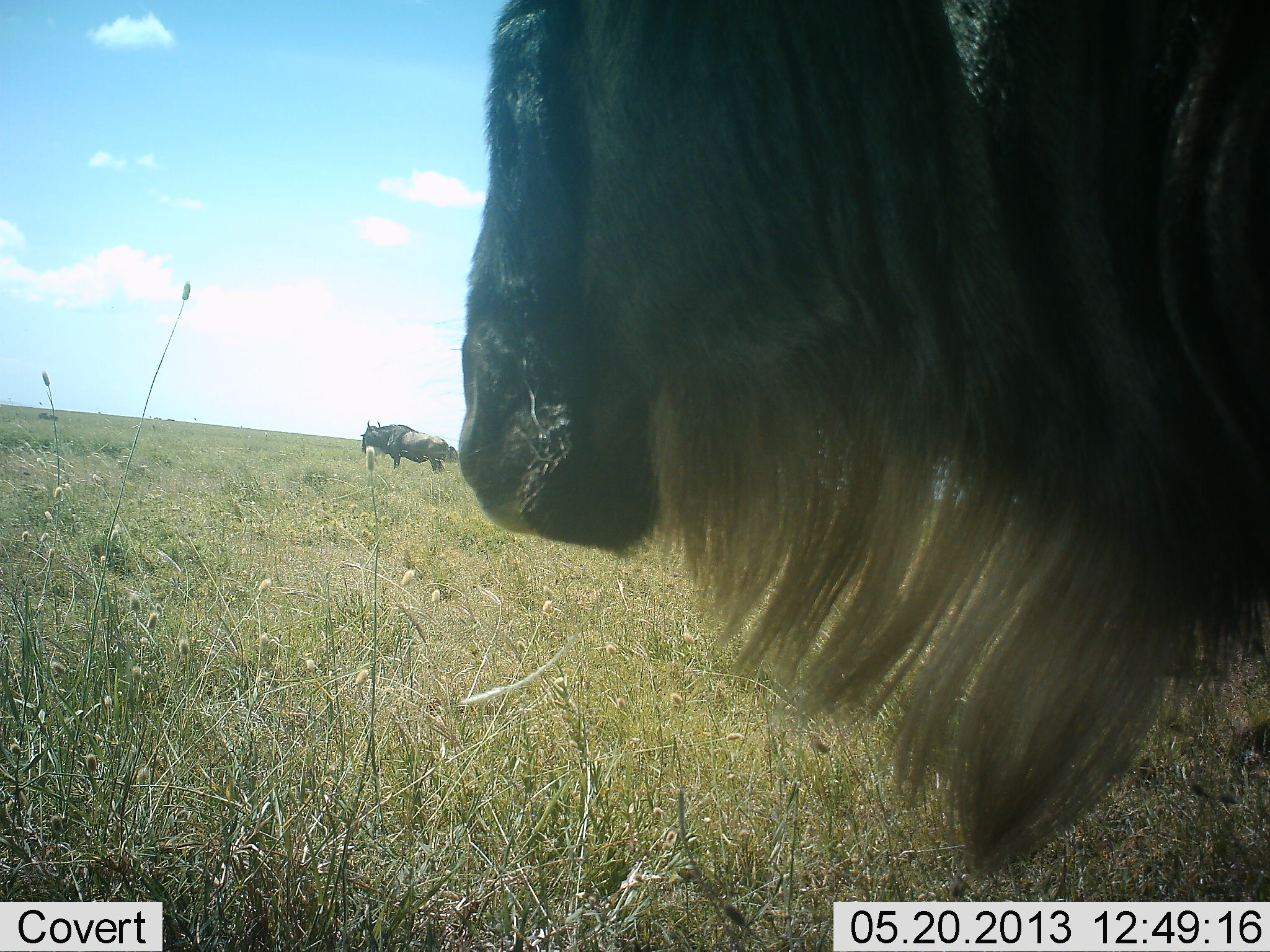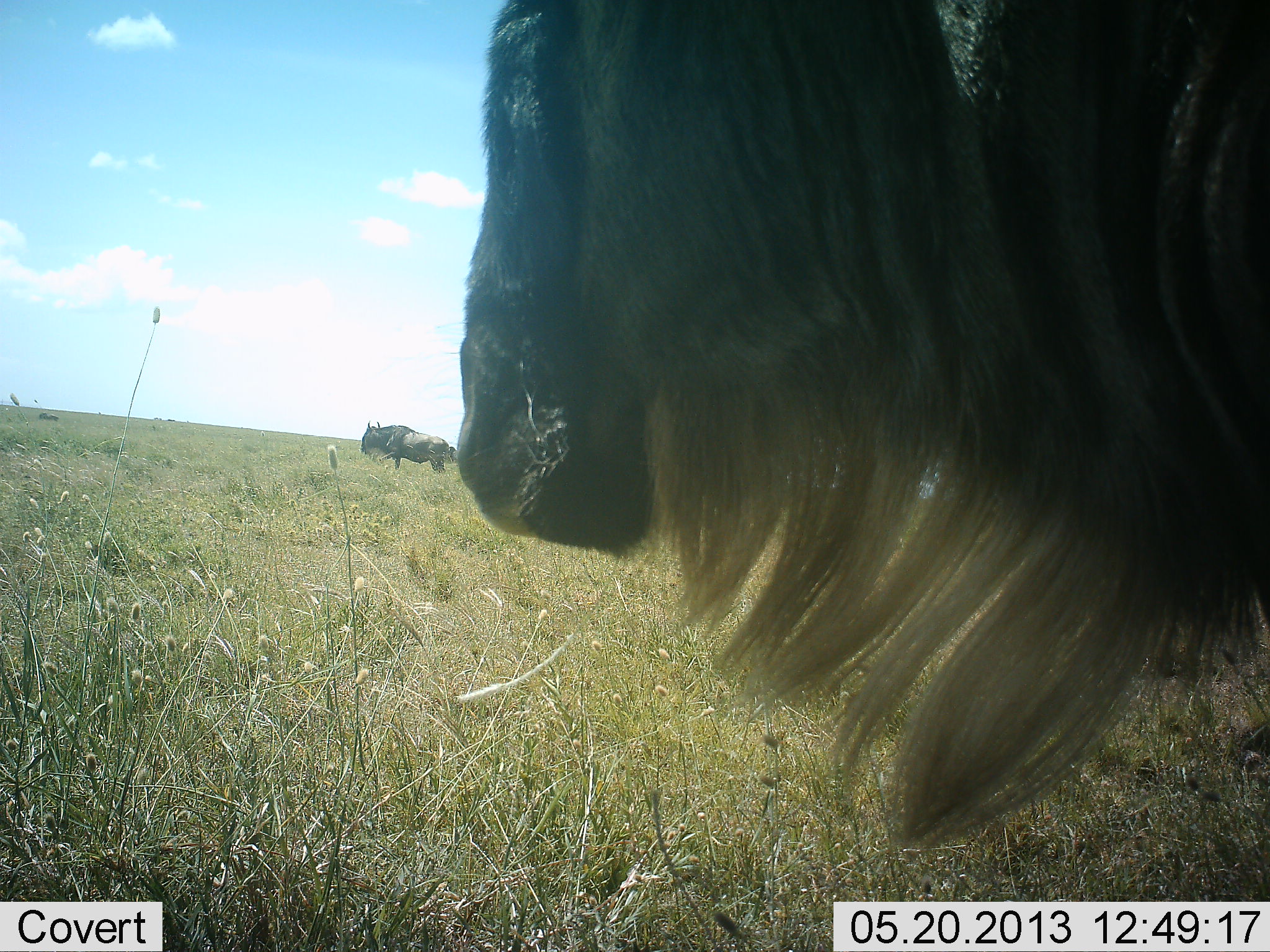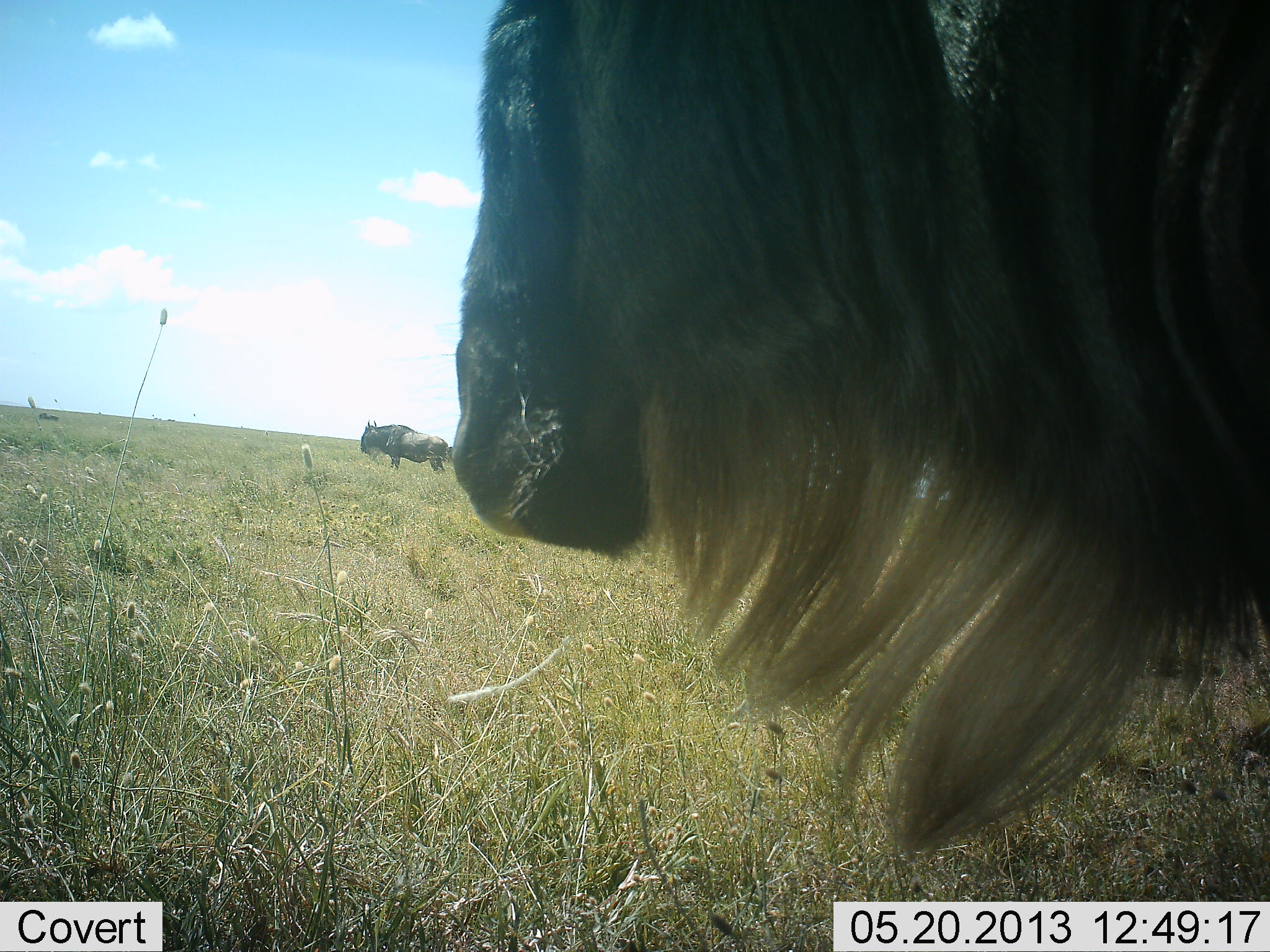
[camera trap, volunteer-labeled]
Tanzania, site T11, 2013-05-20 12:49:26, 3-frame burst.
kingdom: Animalia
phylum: Chordata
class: Mammalia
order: Artiodactyla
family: Bovidae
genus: Connochaetes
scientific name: Connochaetes taurinus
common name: blue wildebeest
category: wildebeest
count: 2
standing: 90%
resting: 0%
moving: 10%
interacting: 0%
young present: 0%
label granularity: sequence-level